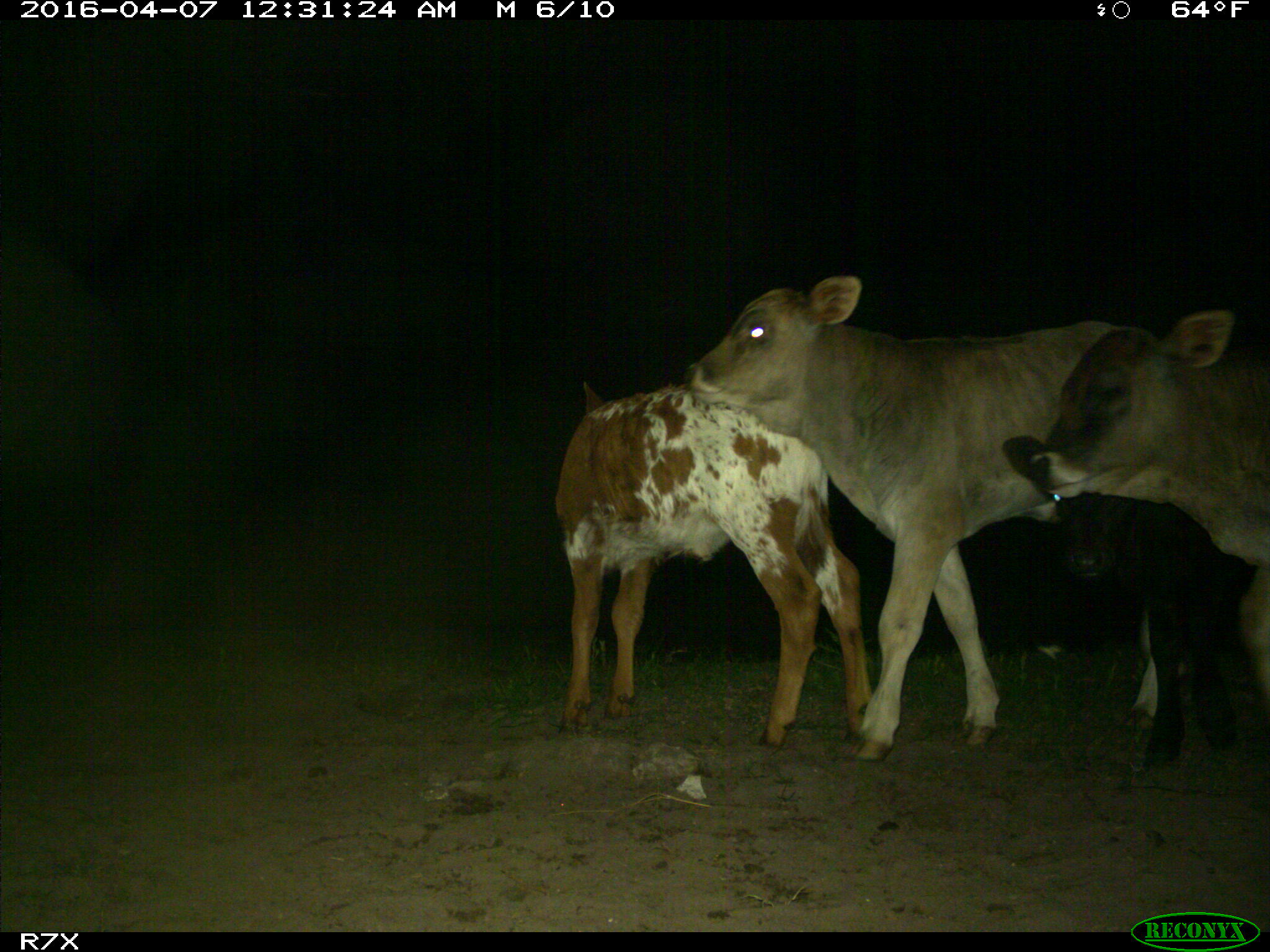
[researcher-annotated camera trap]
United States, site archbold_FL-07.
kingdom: Animalia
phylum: Chordata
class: Mammalia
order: Artiodactyla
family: Bovidae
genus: Bos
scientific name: Bos taurus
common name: domestic cow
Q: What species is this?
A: Bos taurus (domestic cow).